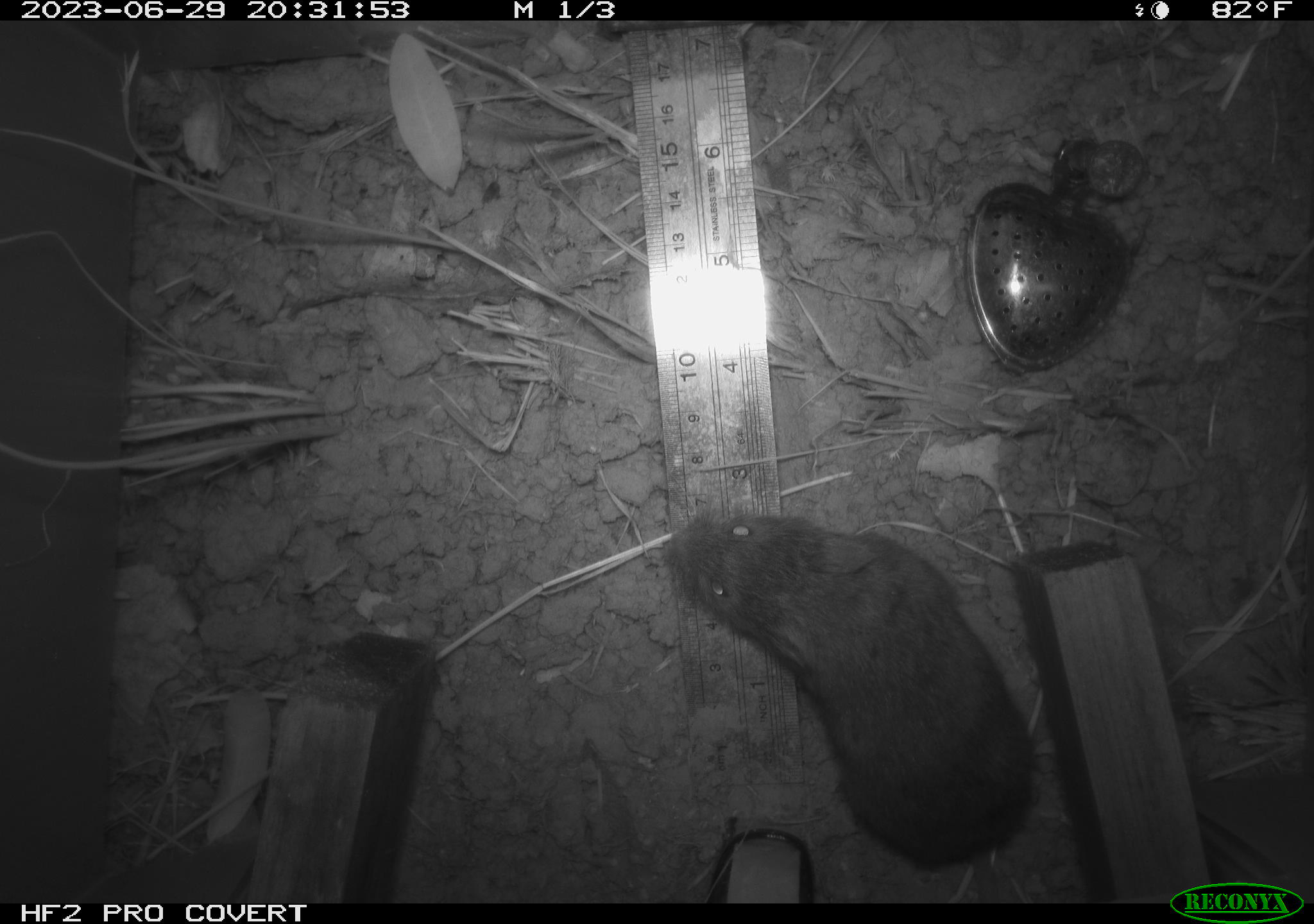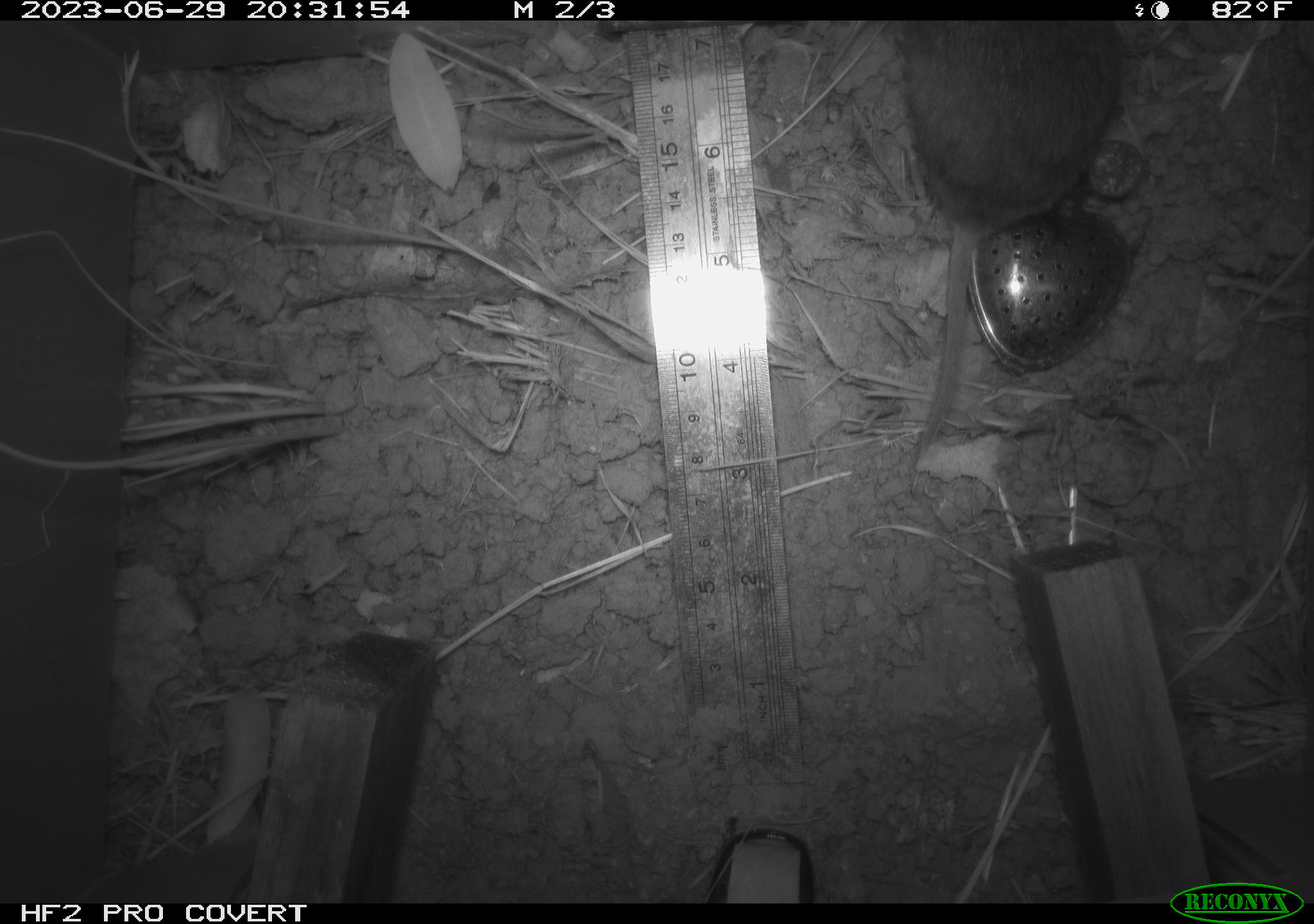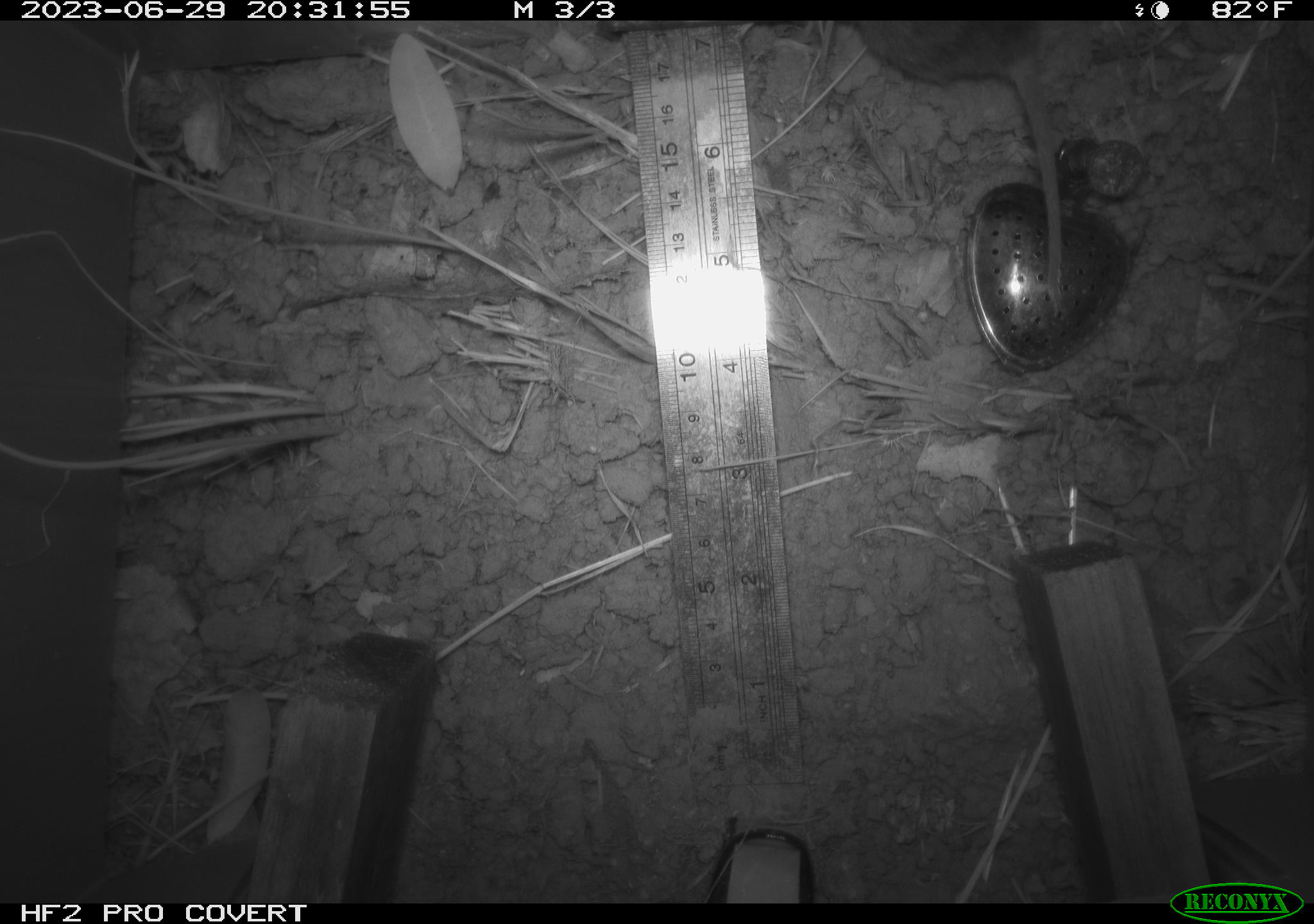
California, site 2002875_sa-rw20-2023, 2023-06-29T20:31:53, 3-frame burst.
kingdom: Animalia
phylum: Chordata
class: Mammalia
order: Rodentia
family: Cricetidae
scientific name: Arvicolinae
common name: voles, lemmings, and muskrats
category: arvicolinae subfamily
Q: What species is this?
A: Arvicolinae subfamily (voles, lemmings, and muskrats) (Arvicolinae).